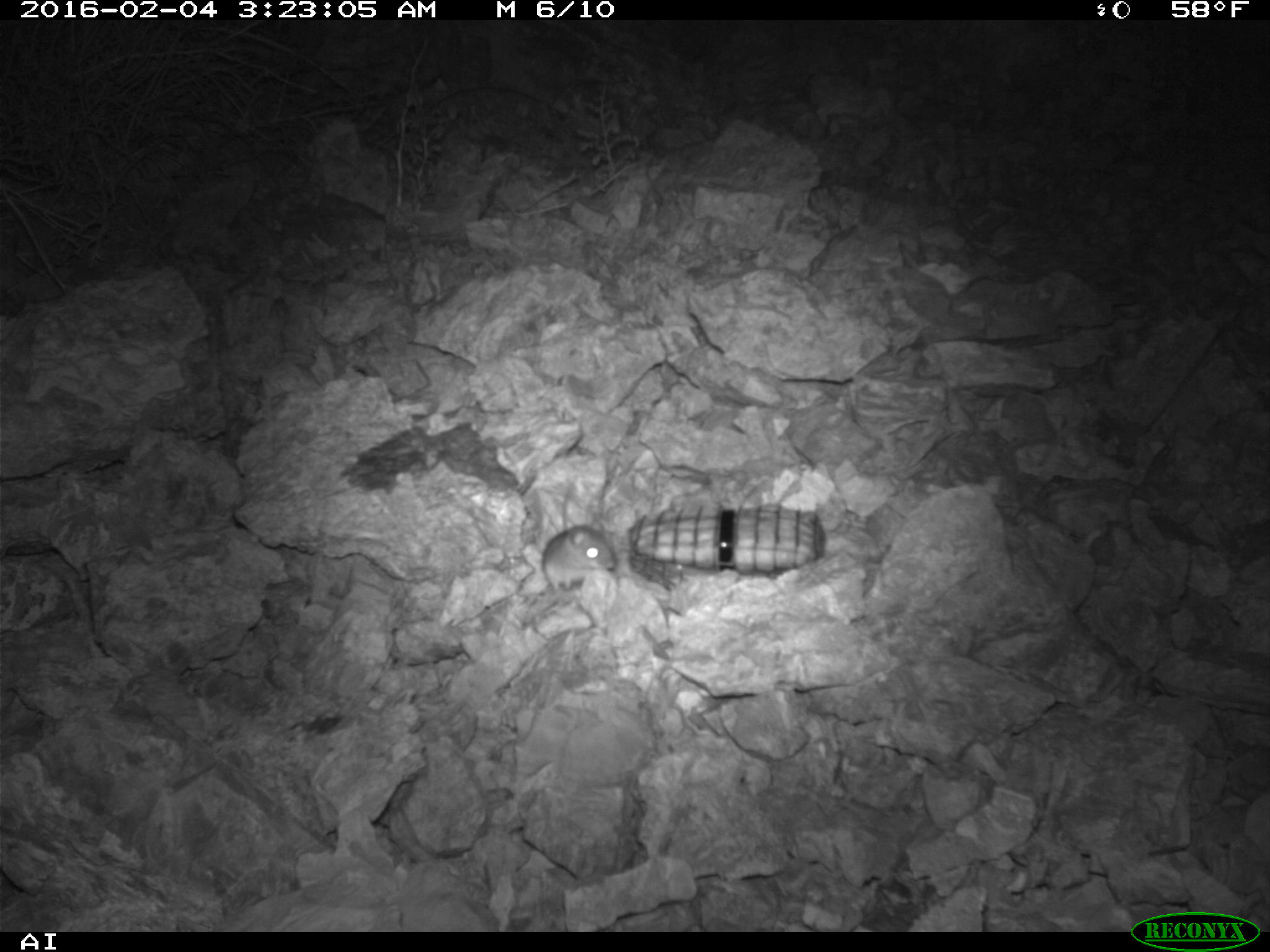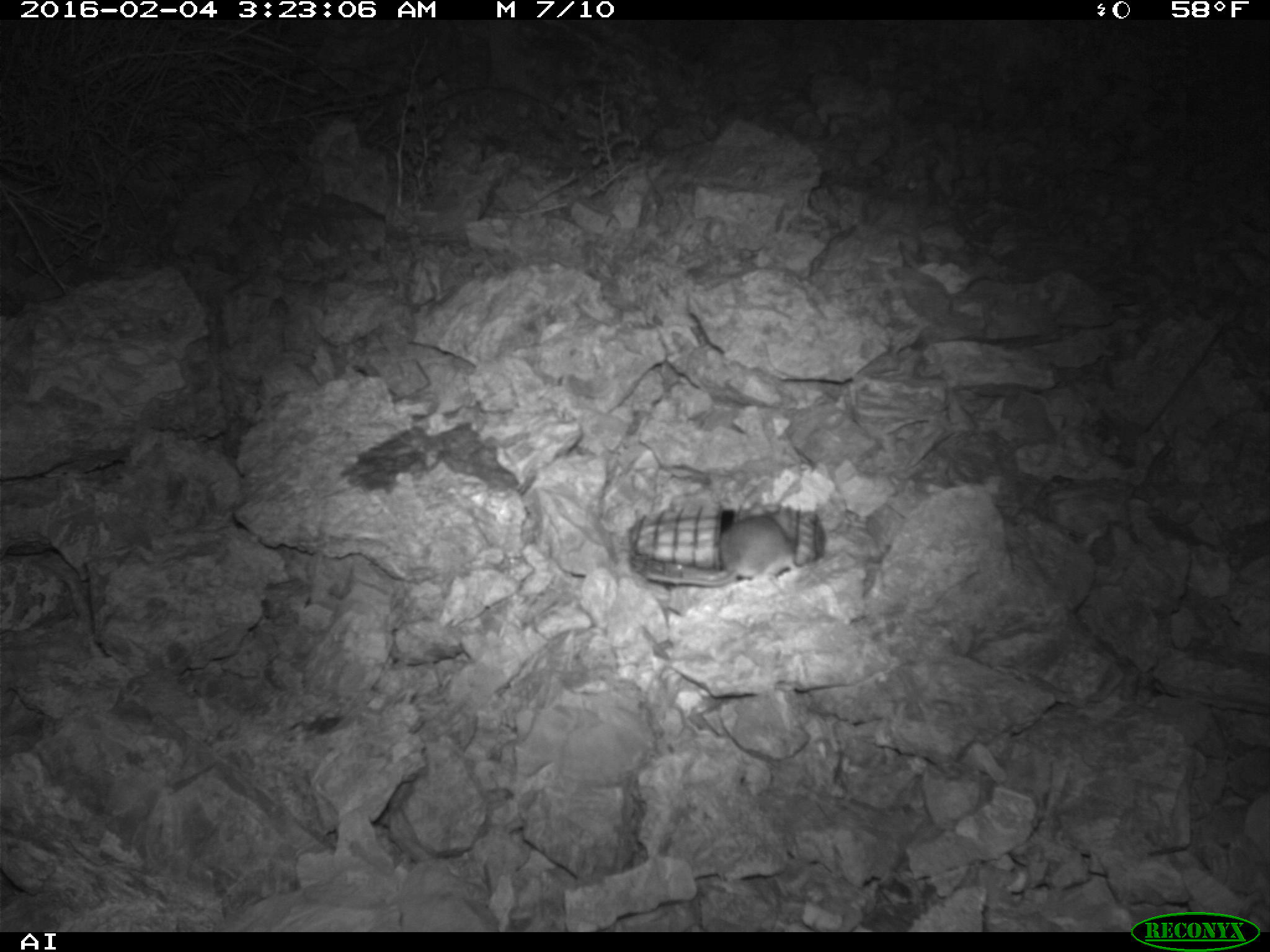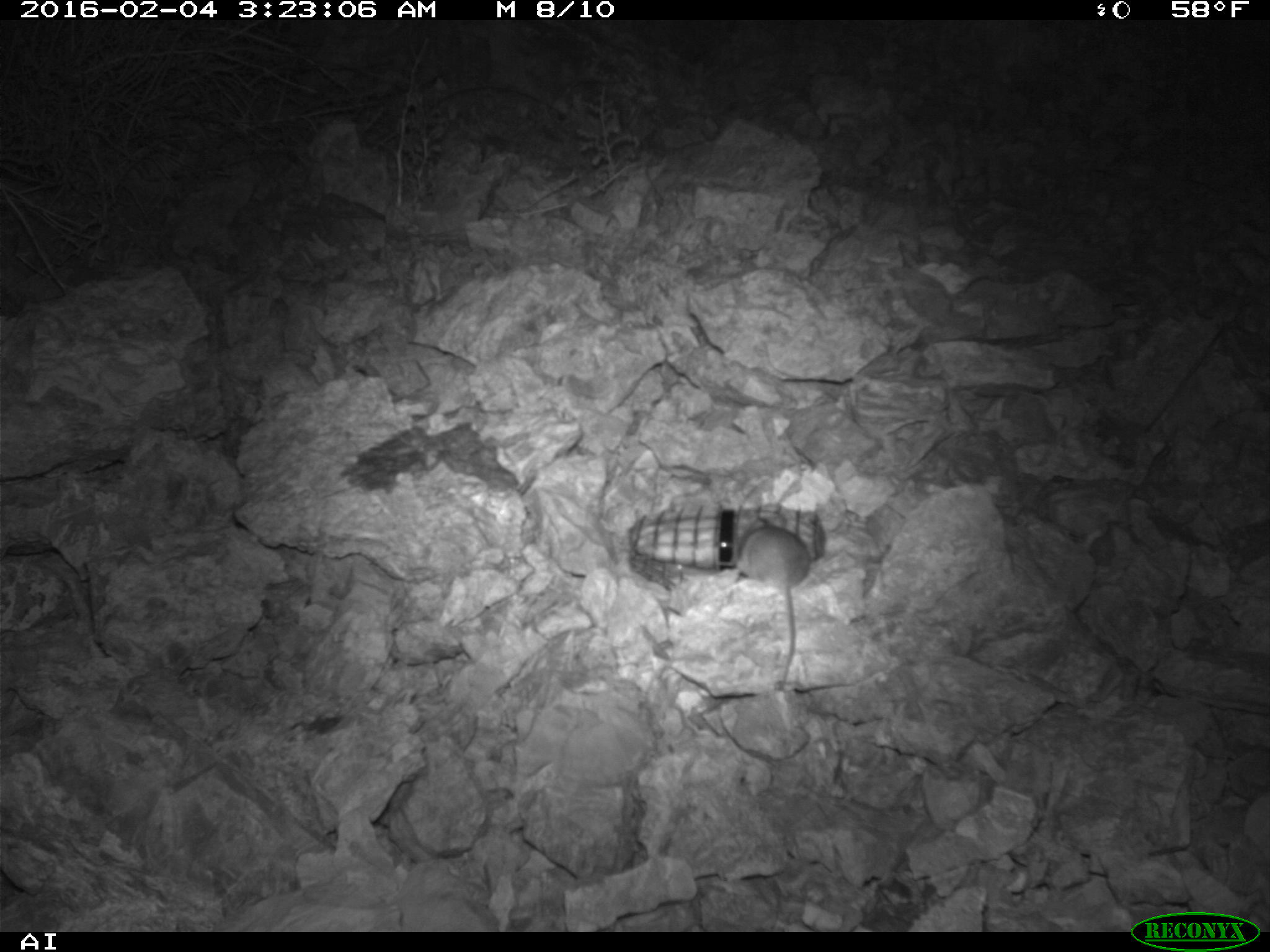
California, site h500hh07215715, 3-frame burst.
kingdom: Animalia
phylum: Chordata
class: Mammalia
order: Rodentia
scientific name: Rodentia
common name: rodent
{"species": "rodent (Rodentia)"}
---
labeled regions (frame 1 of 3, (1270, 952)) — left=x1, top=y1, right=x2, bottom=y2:
rodent: left=541, top=487, right=615, bottom=592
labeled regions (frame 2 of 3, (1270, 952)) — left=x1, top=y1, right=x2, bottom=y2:
rodent: left=645, top=516, right=800, bottom=587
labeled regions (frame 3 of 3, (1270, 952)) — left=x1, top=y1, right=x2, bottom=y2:
rodent: left=730, top=513, right=809, bottom=685